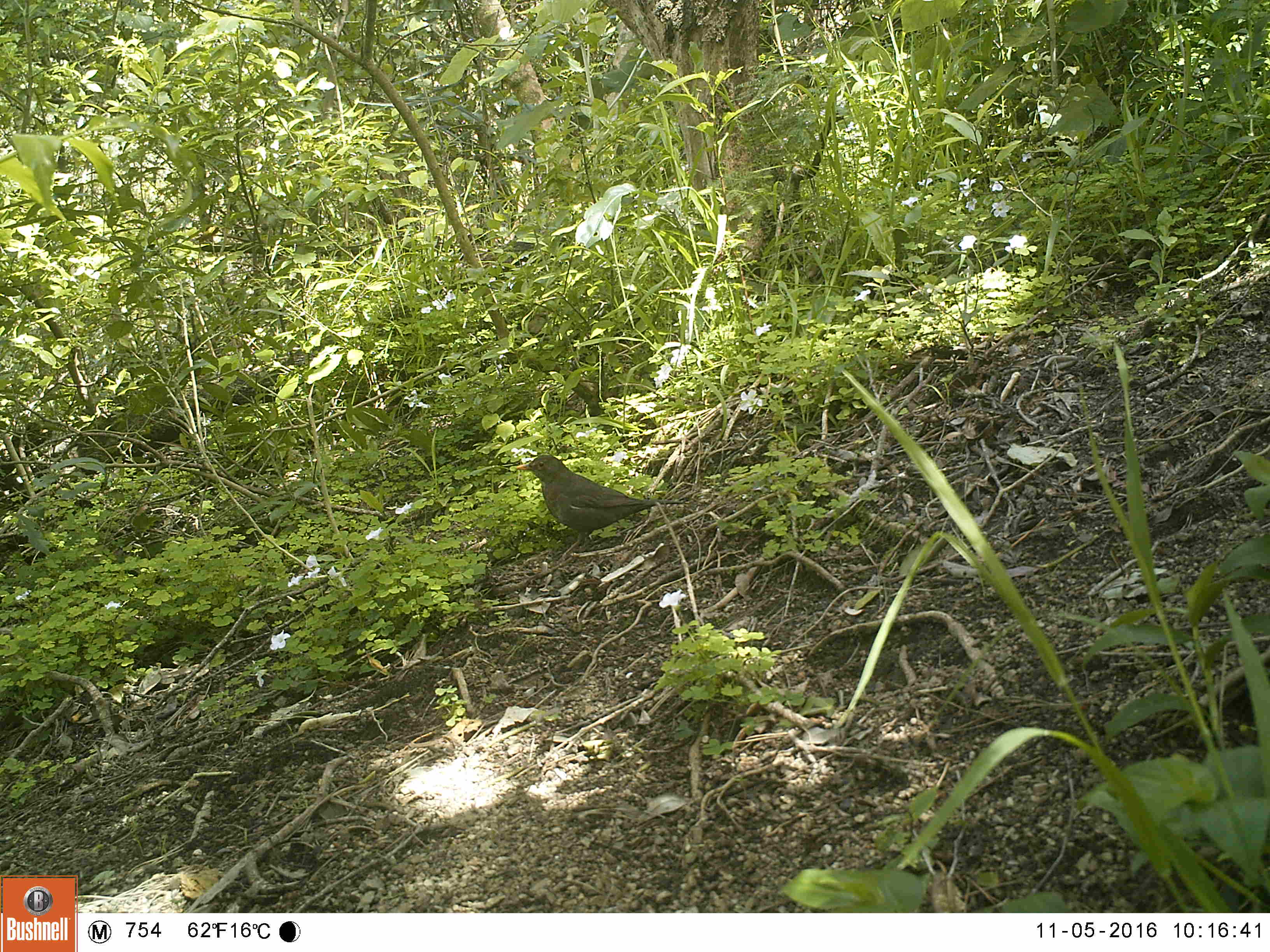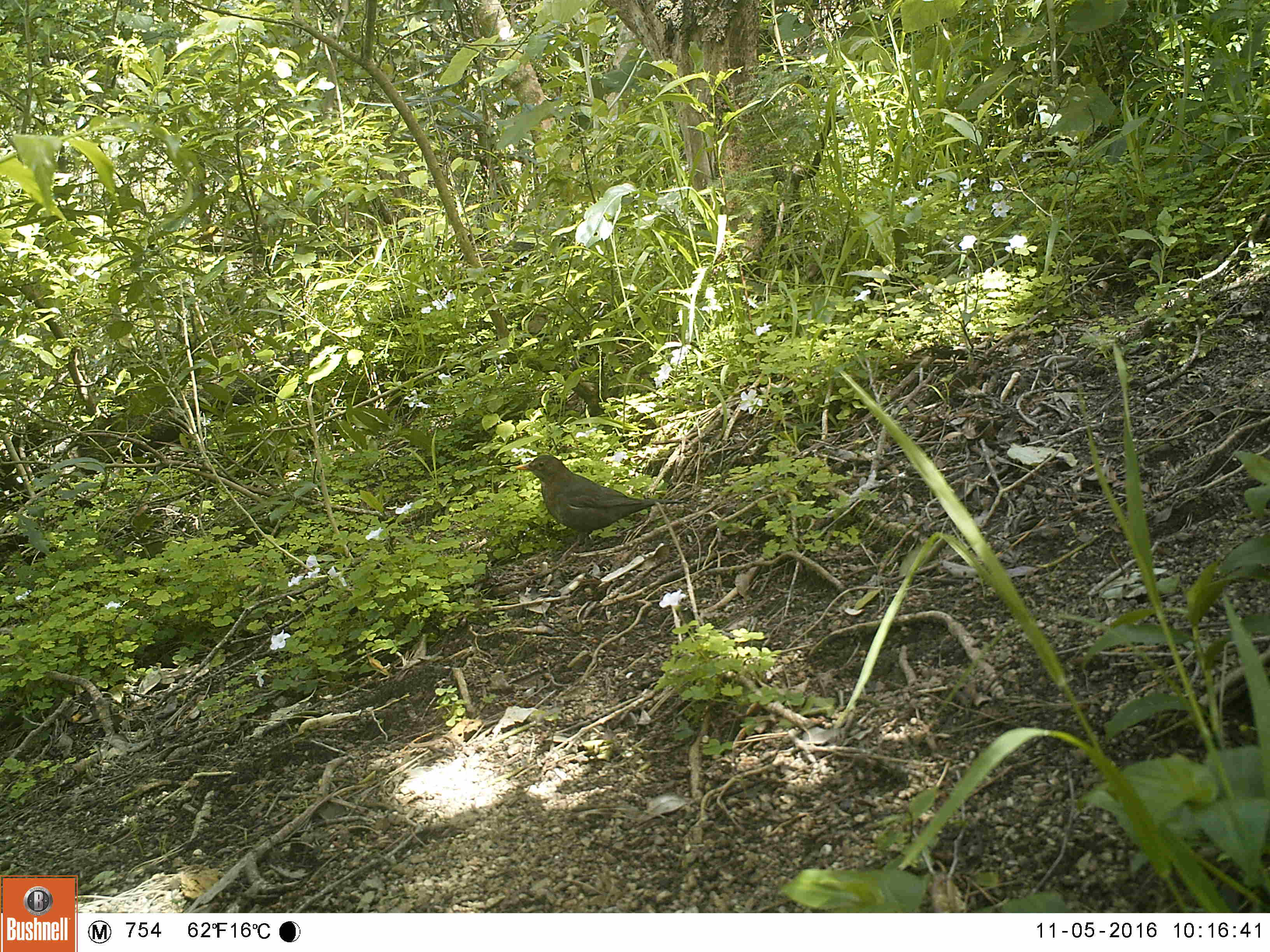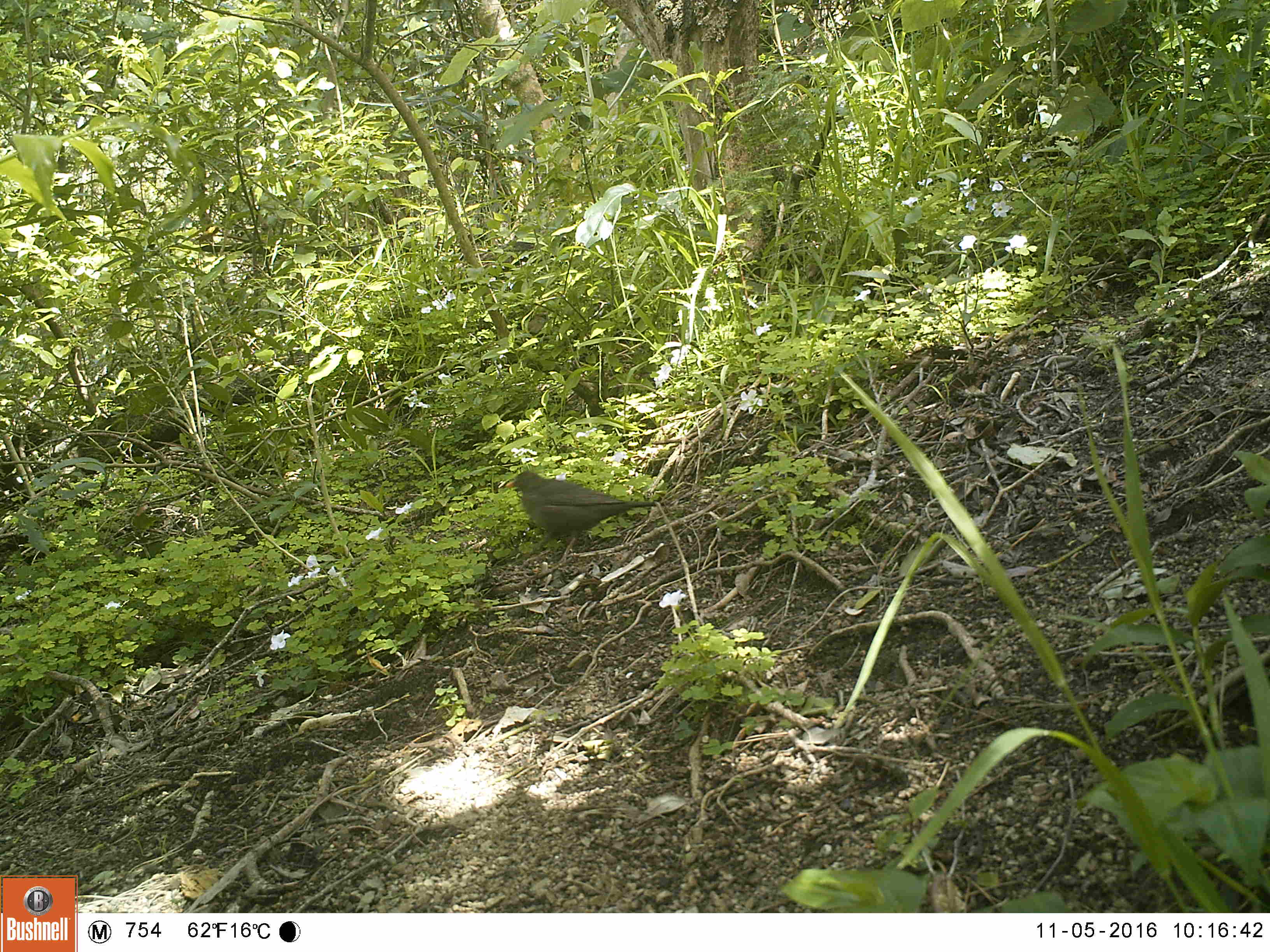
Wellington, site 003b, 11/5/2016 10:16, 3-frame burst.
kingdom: Animalia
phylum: Chordata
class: Aves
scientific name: Aves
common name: bird